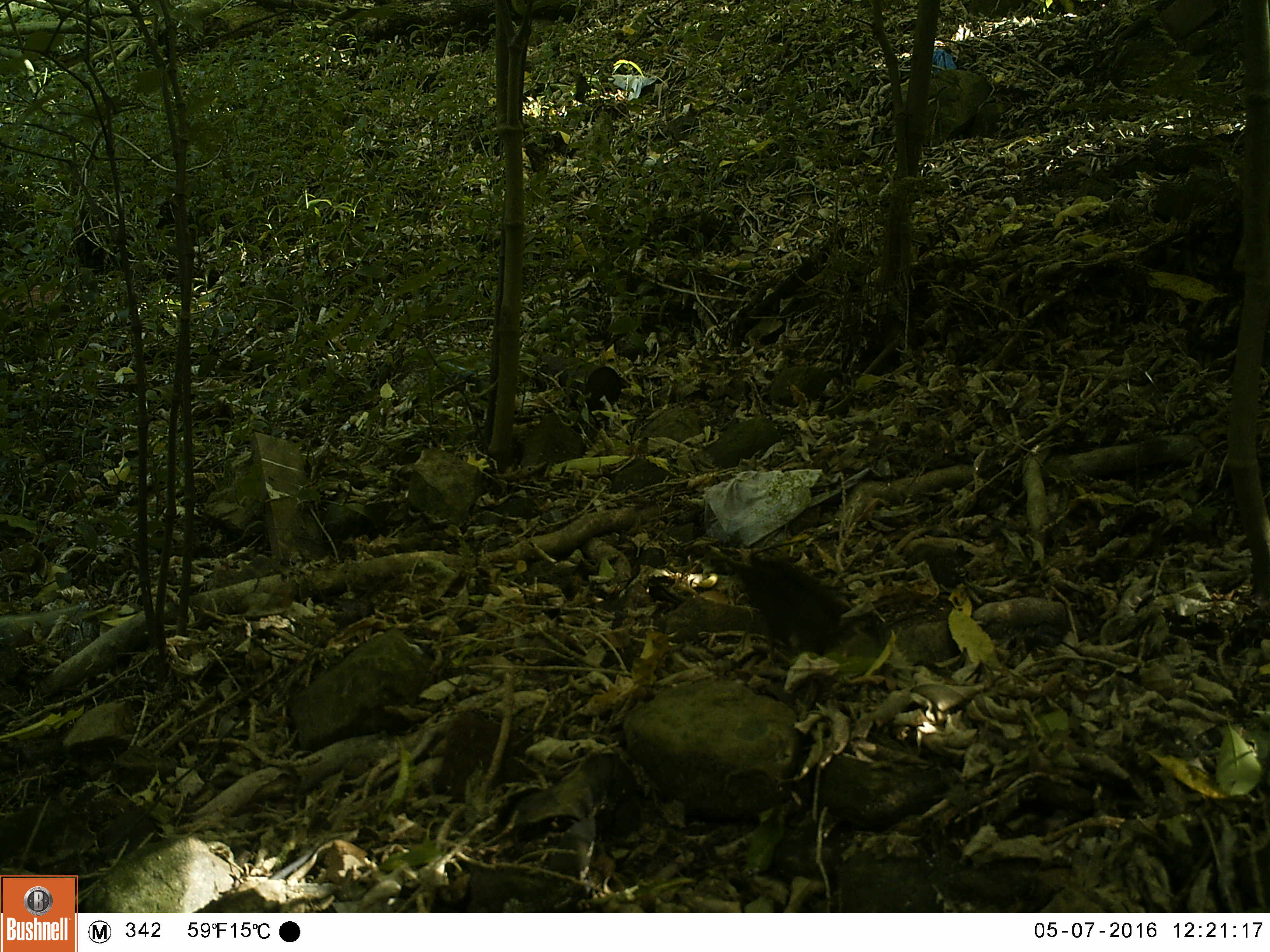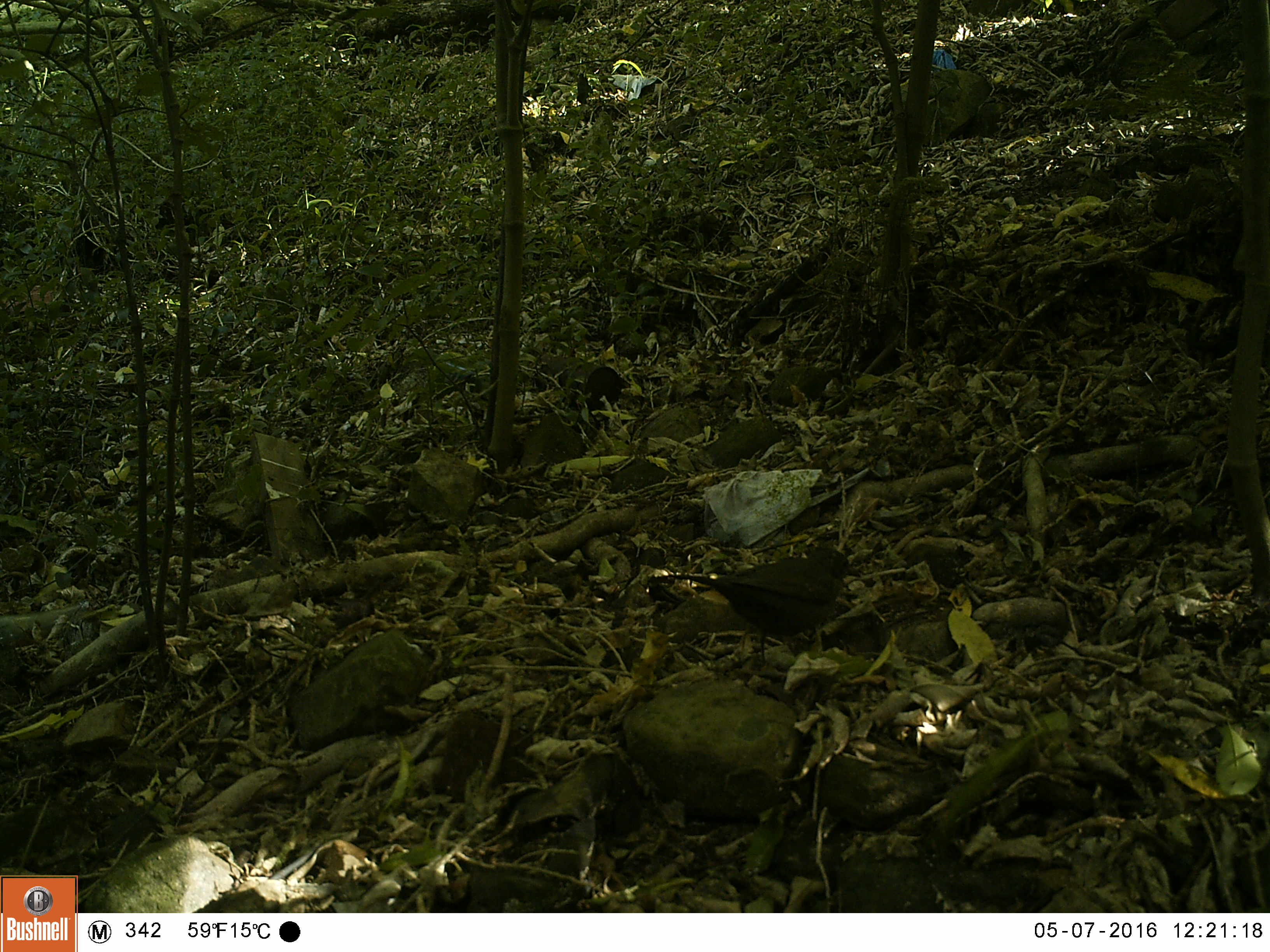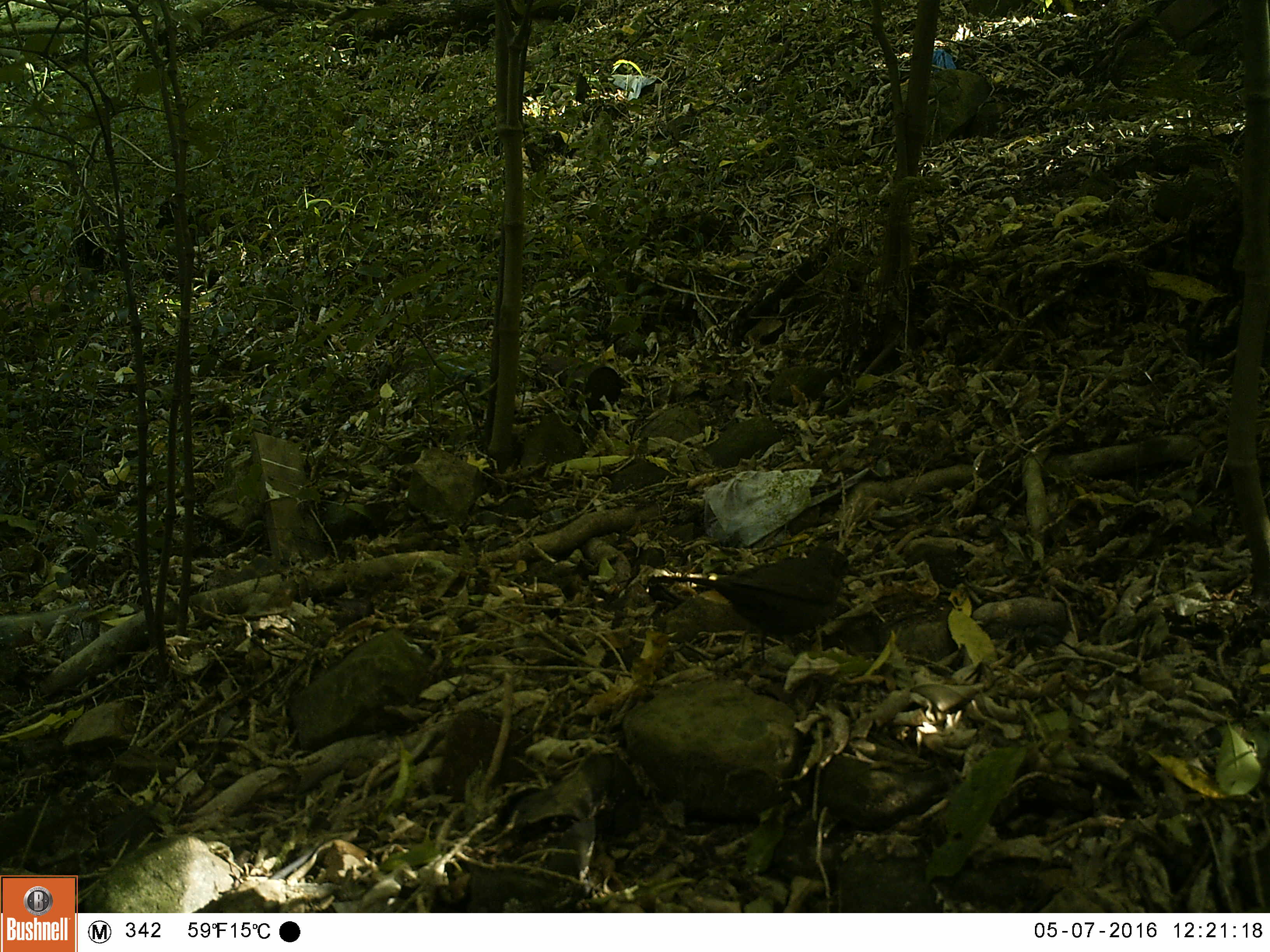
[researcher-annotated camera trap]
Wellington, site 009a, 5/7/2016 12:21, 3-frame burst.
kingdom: Animalia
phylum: Chordata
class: Aves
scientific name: Aves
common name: bird